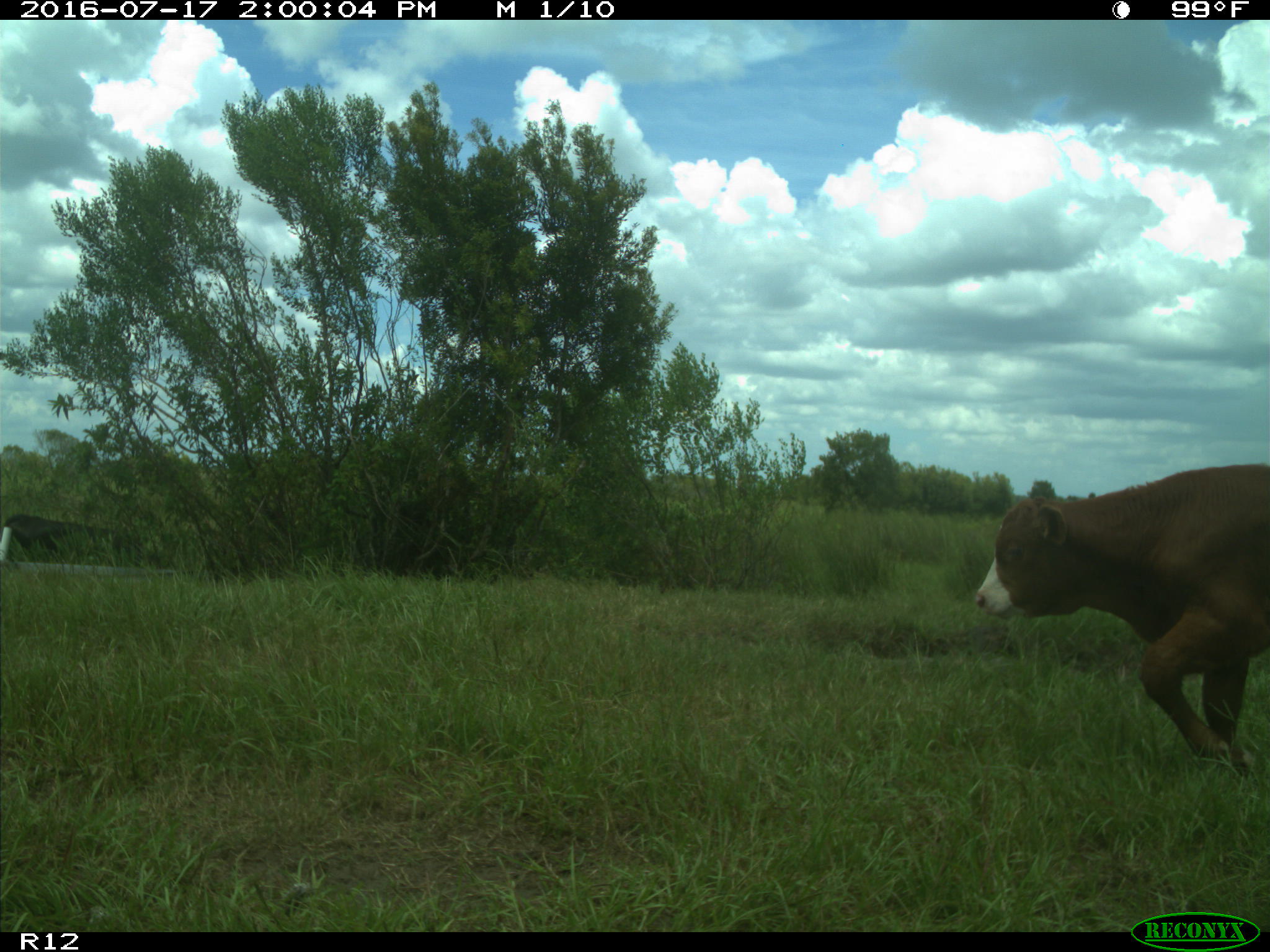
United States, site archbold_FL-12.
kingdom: Animalia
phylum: Chordata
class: Mammalia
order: Artiodactyla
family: Bovidae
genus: Bos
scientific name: Bos taurus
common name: domestic cow